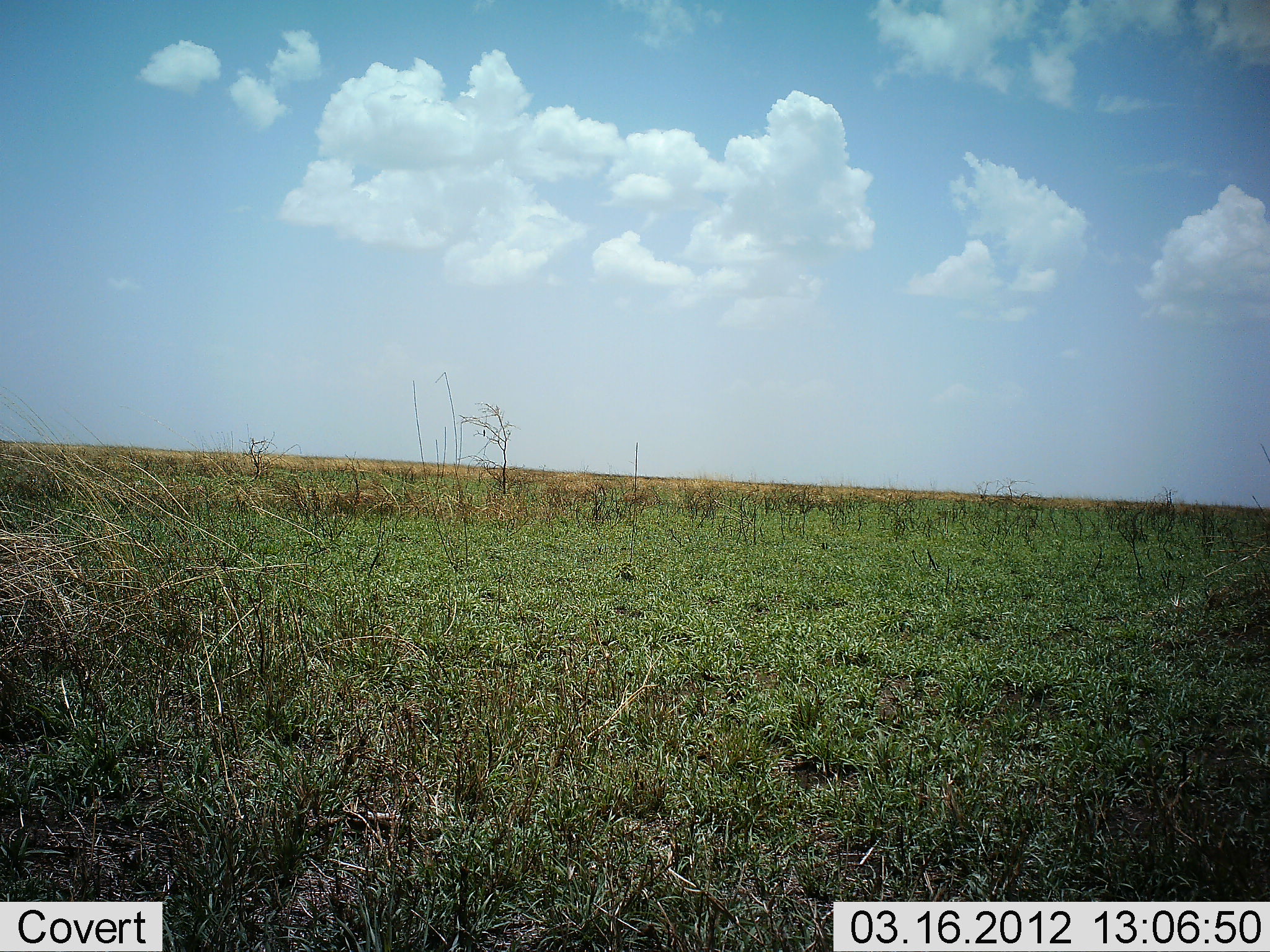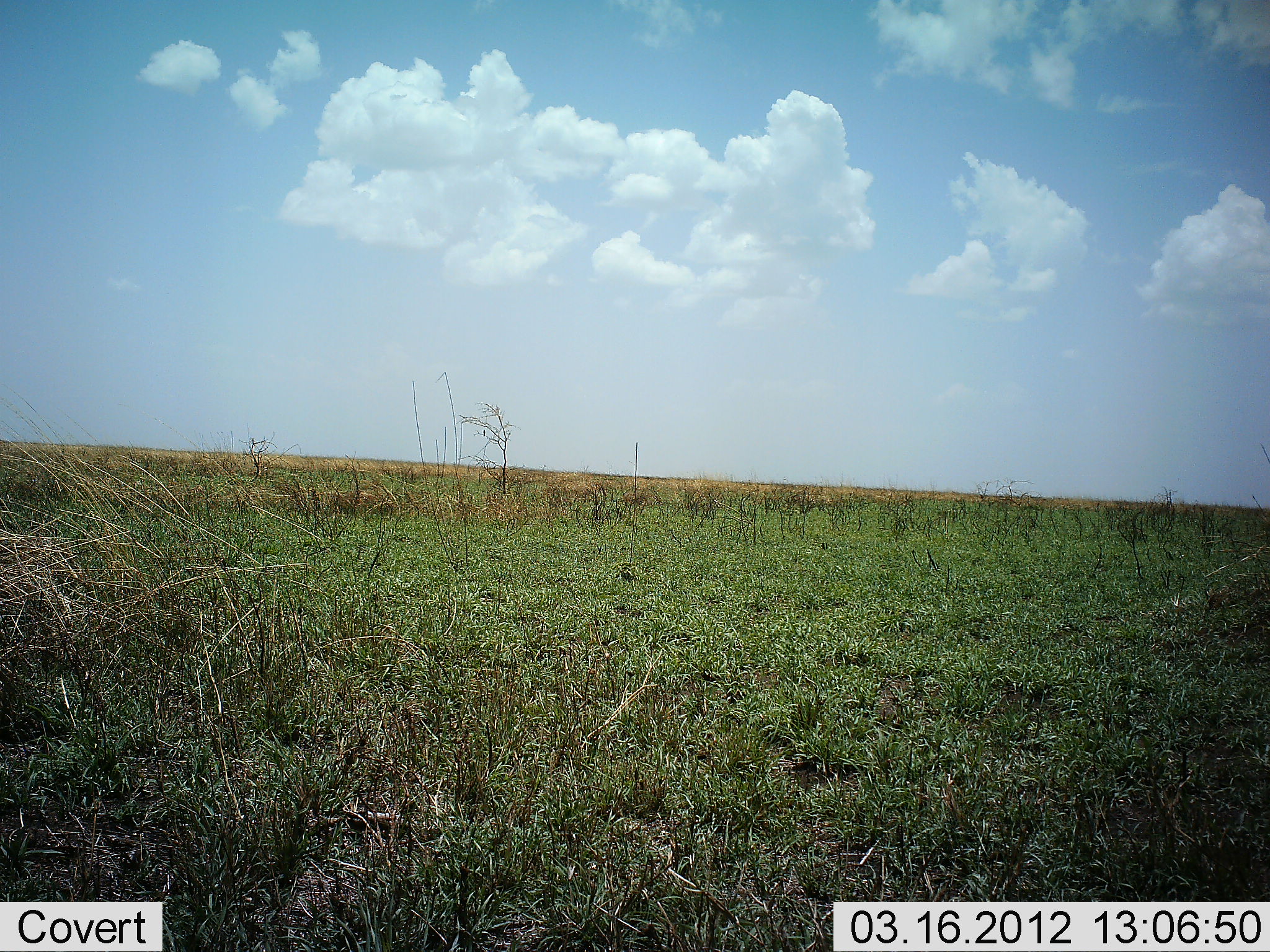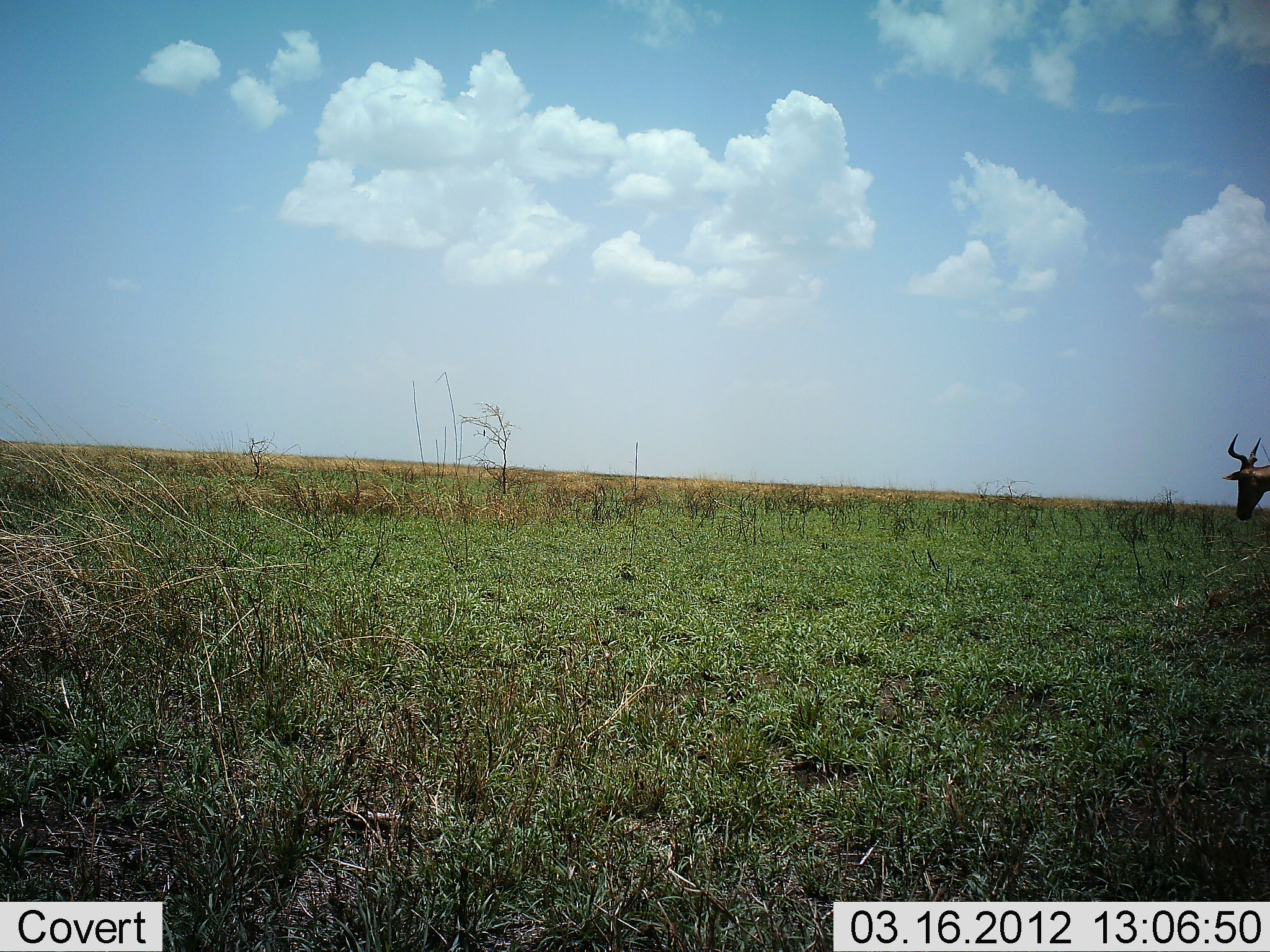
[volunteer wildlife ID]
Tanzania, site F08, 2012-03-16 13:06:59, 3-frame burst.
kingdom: Animalia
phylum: Chordata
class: Mammalia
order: Artiodactyla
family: Bovidae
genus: Alcelaphus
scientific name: Alcelaphus buselaphus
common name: hartebeest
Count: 1.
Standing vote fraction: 21%.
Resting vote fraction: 0%.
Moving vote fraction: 79%.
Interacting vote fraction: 0%.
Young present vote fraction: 0%.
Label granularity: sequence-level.